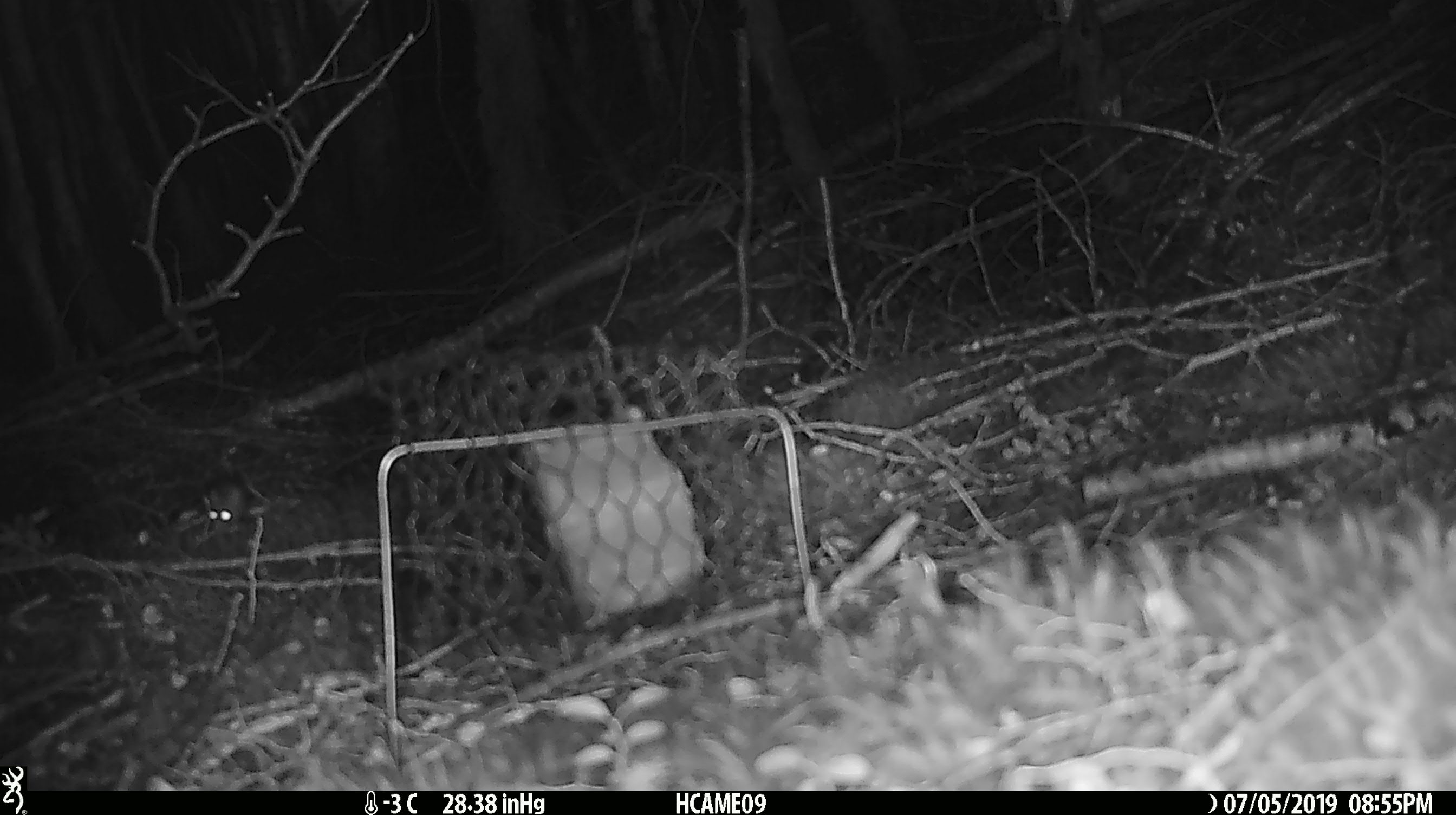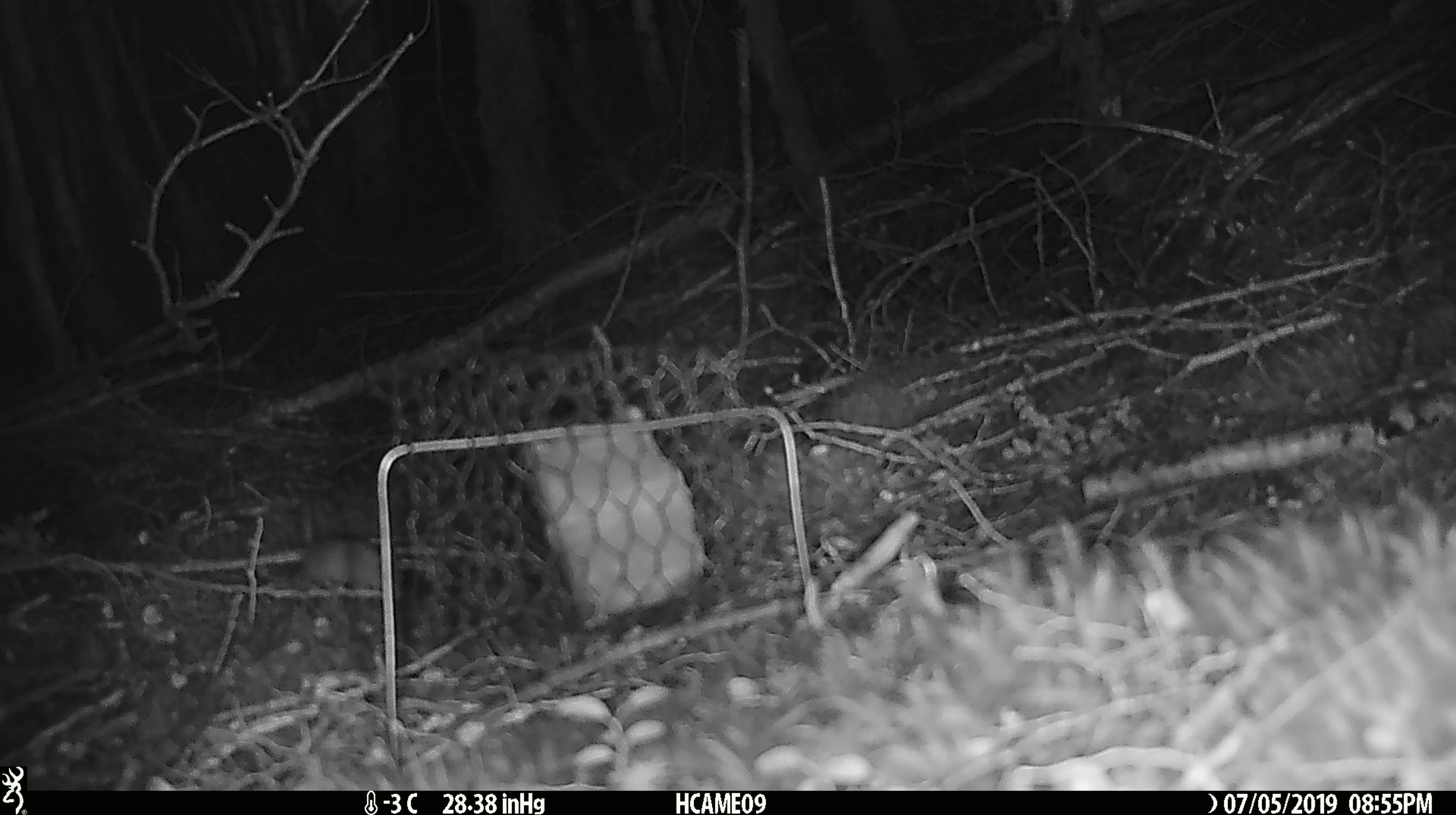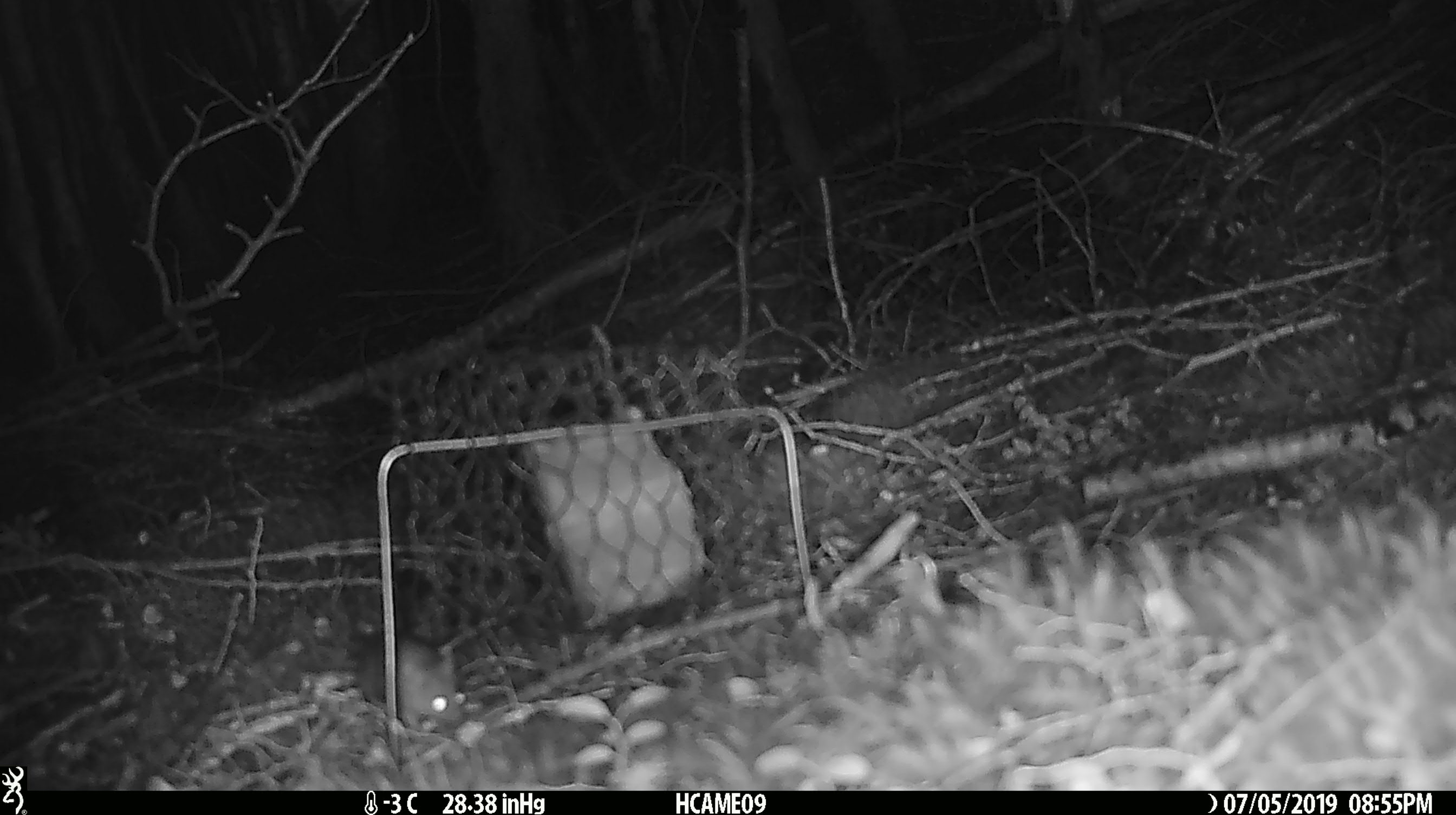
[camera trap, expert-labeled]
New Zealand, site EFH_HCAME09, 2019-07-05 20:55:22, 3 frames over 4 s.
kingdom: Animalia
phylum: Chordata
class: Mammalia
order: Rodentia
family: Muridae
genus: Mus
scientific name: Mus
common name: mouse